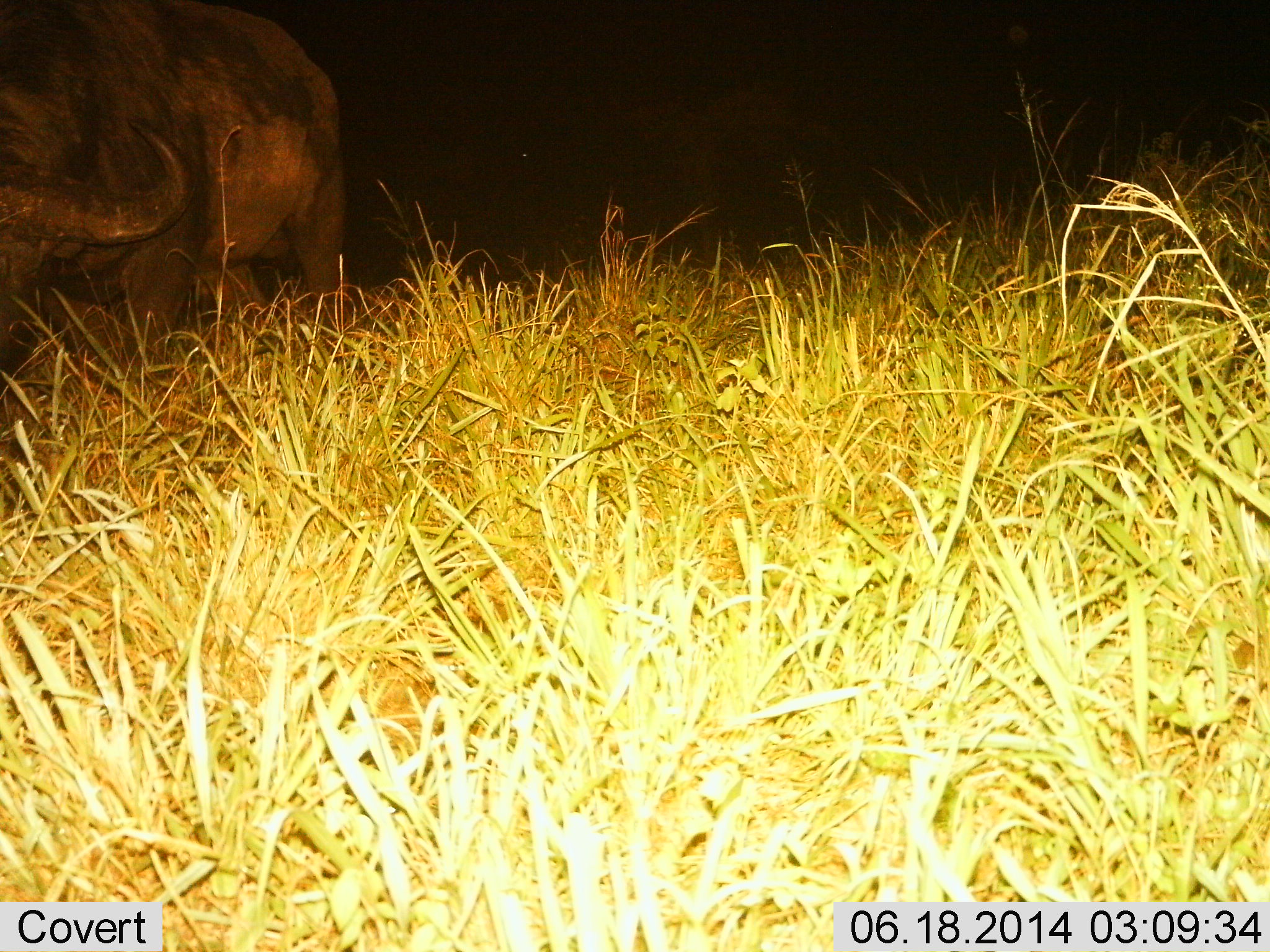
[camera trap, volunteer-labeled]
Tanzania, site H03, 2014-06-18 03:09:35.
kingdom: Animalia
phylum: Chordata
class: Mammalia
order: Artiodactyla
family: Bovidae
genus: Syncerus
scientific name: Syncerus caffer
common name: cape buffalo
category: buffalo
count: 1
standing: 10%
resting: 0%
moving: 30%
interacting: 0%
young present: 0%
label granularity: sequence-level